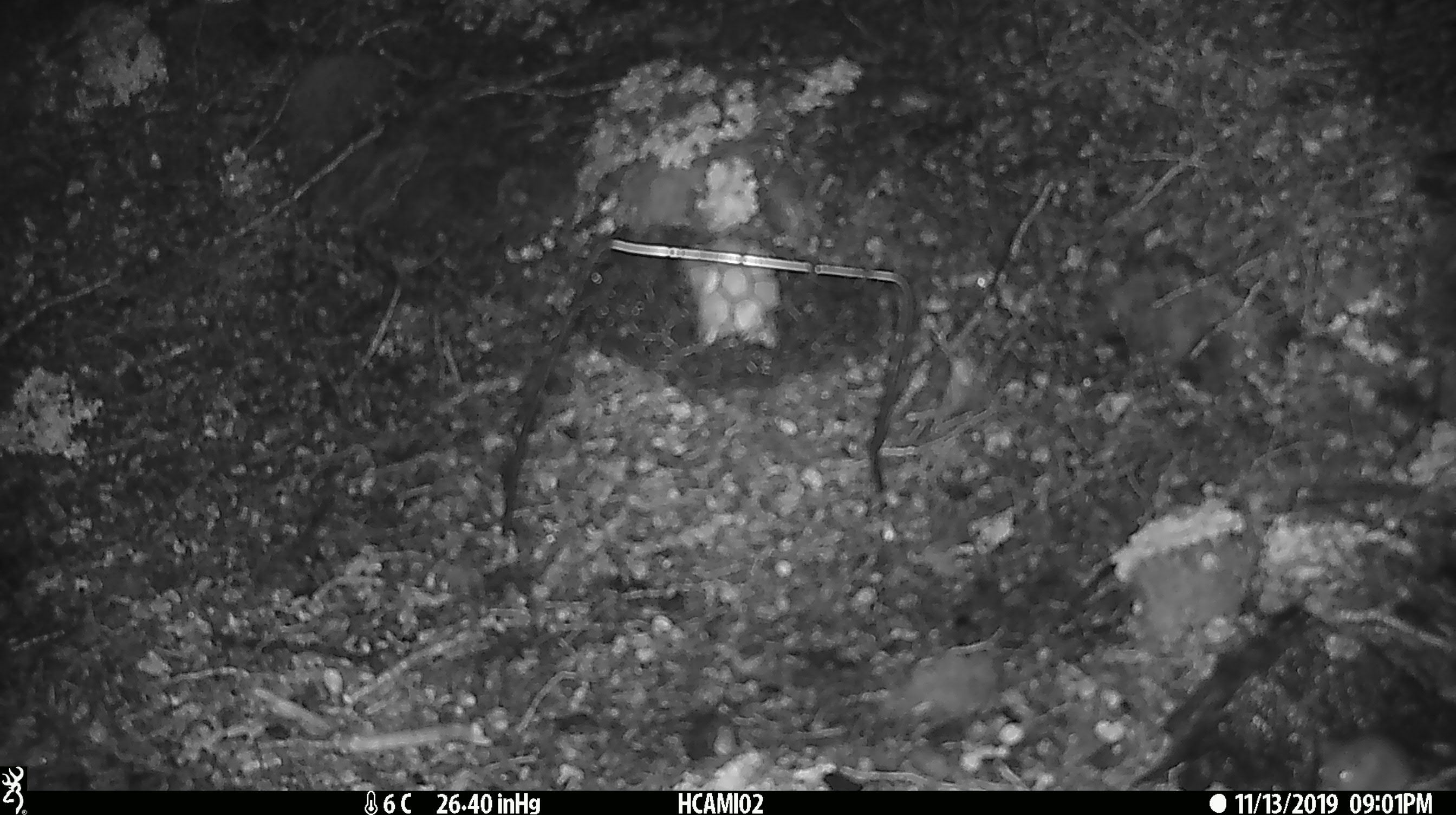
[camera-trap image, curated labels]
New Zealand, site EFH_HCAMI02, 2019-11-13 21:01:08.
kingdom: Animalia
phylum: Chordata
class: Mammalia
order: Rodentia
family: Muridae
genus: Mus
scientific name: Mus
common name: mouse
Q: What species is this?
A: Mouse (Mus).